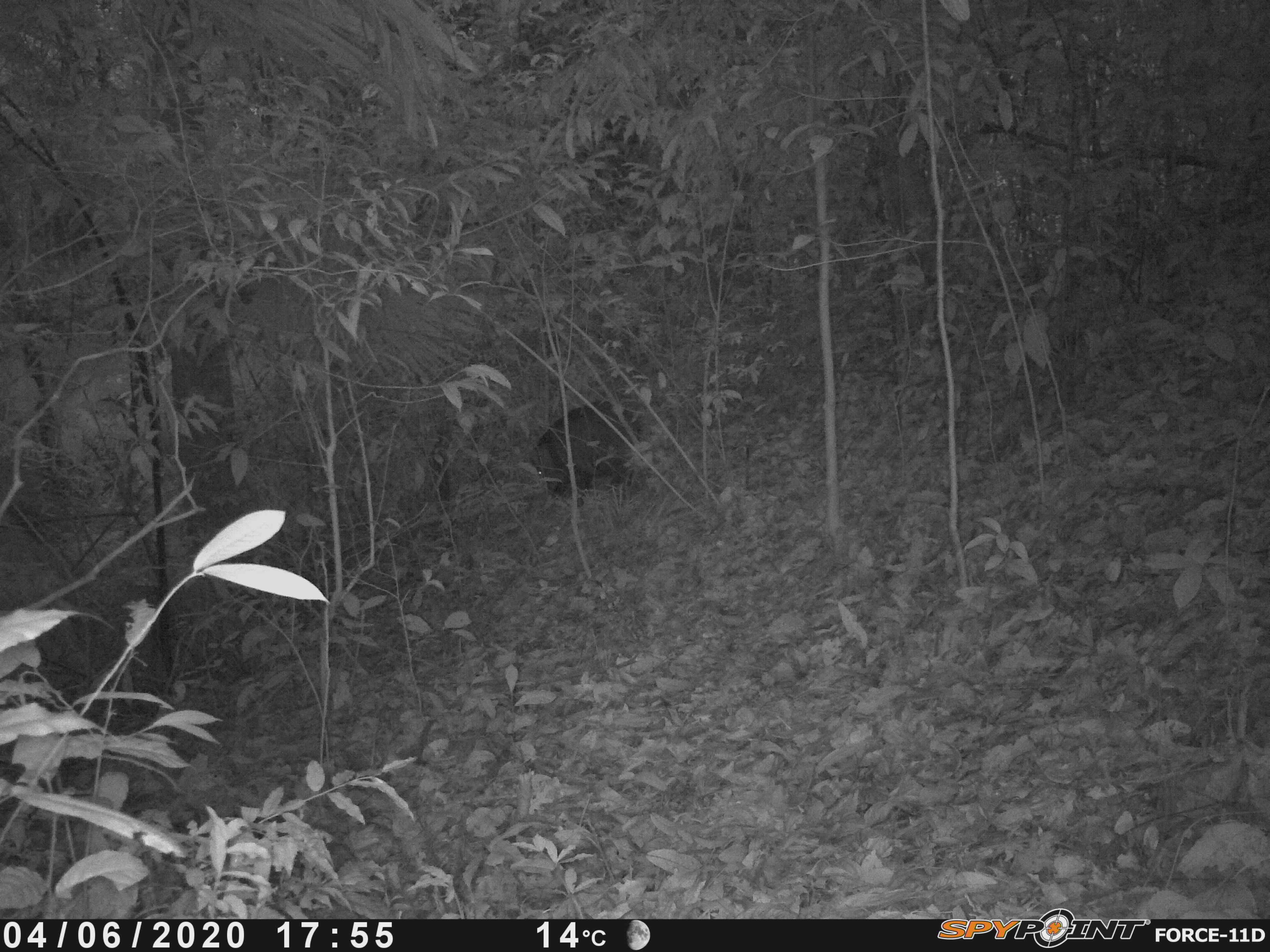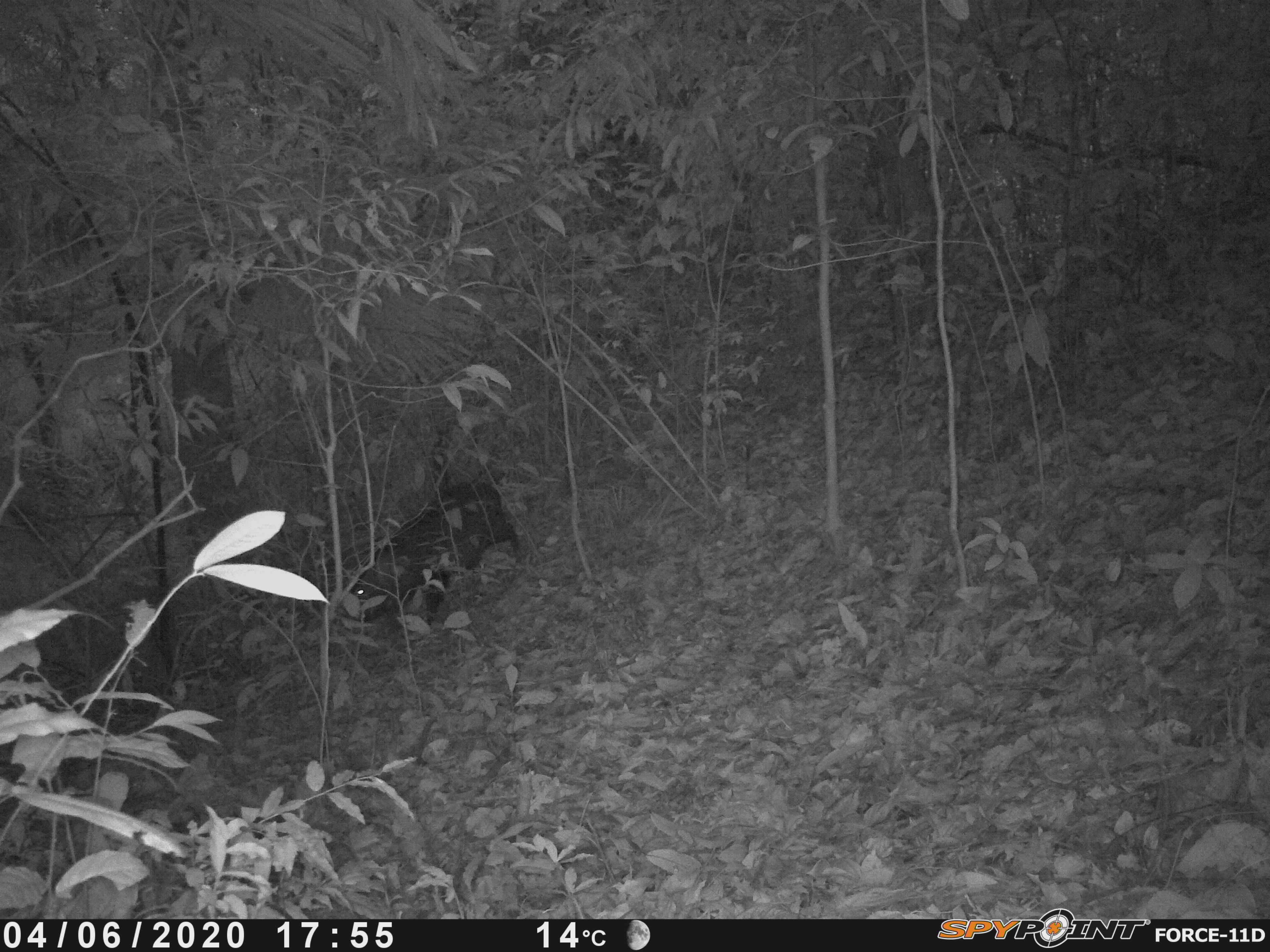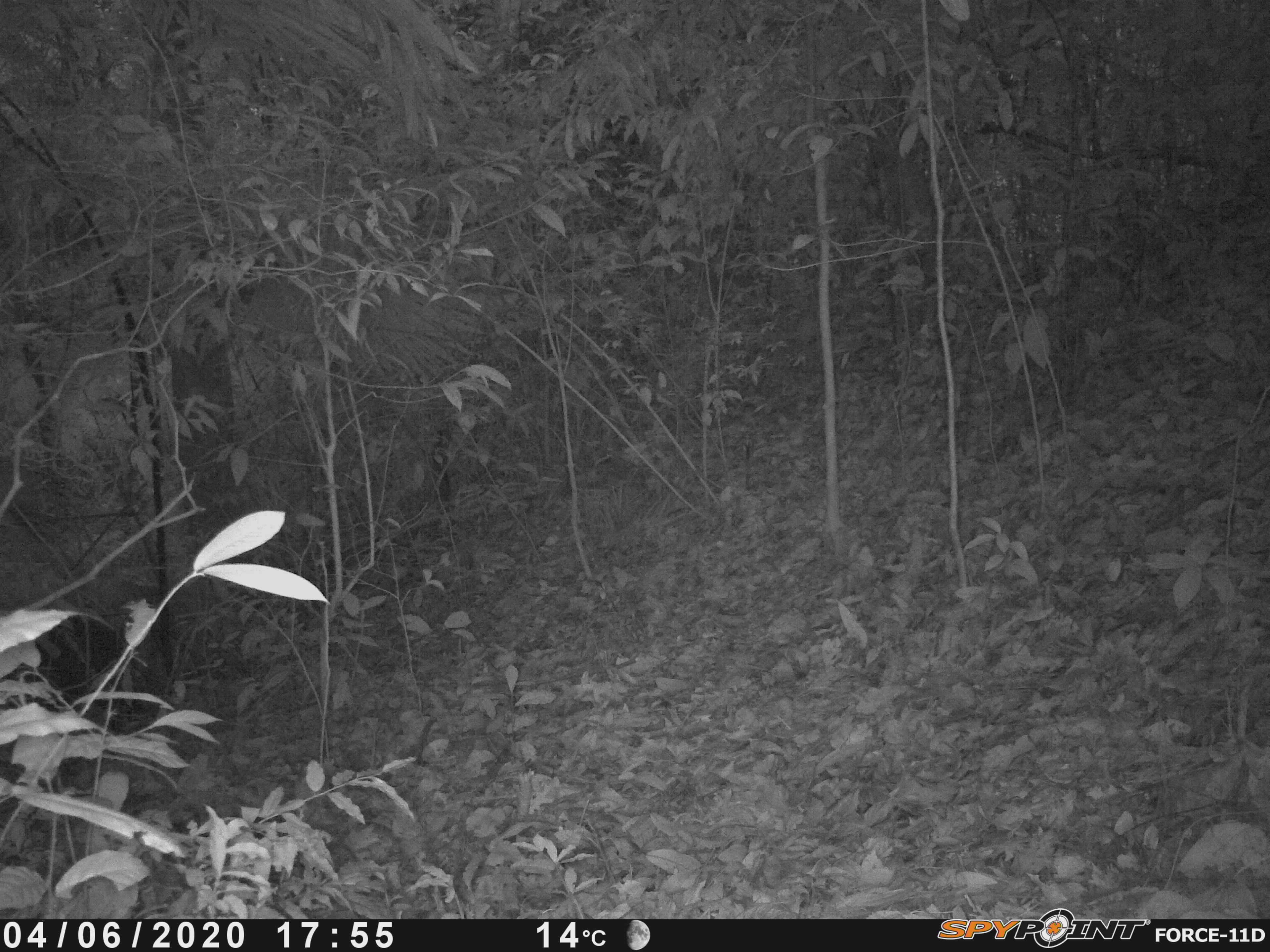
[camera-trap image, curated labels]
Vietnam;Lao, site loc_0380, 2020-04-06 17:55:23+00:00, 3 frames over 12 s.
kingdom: Animalia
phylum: Chordata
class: Mammalia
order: Artiodactyla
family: Suidae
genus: Sus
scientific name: Sus scrofa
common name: eurasian wild pig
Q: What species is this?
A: Eurasian wild pig (Sus scrofa).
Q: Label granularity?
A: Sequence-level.